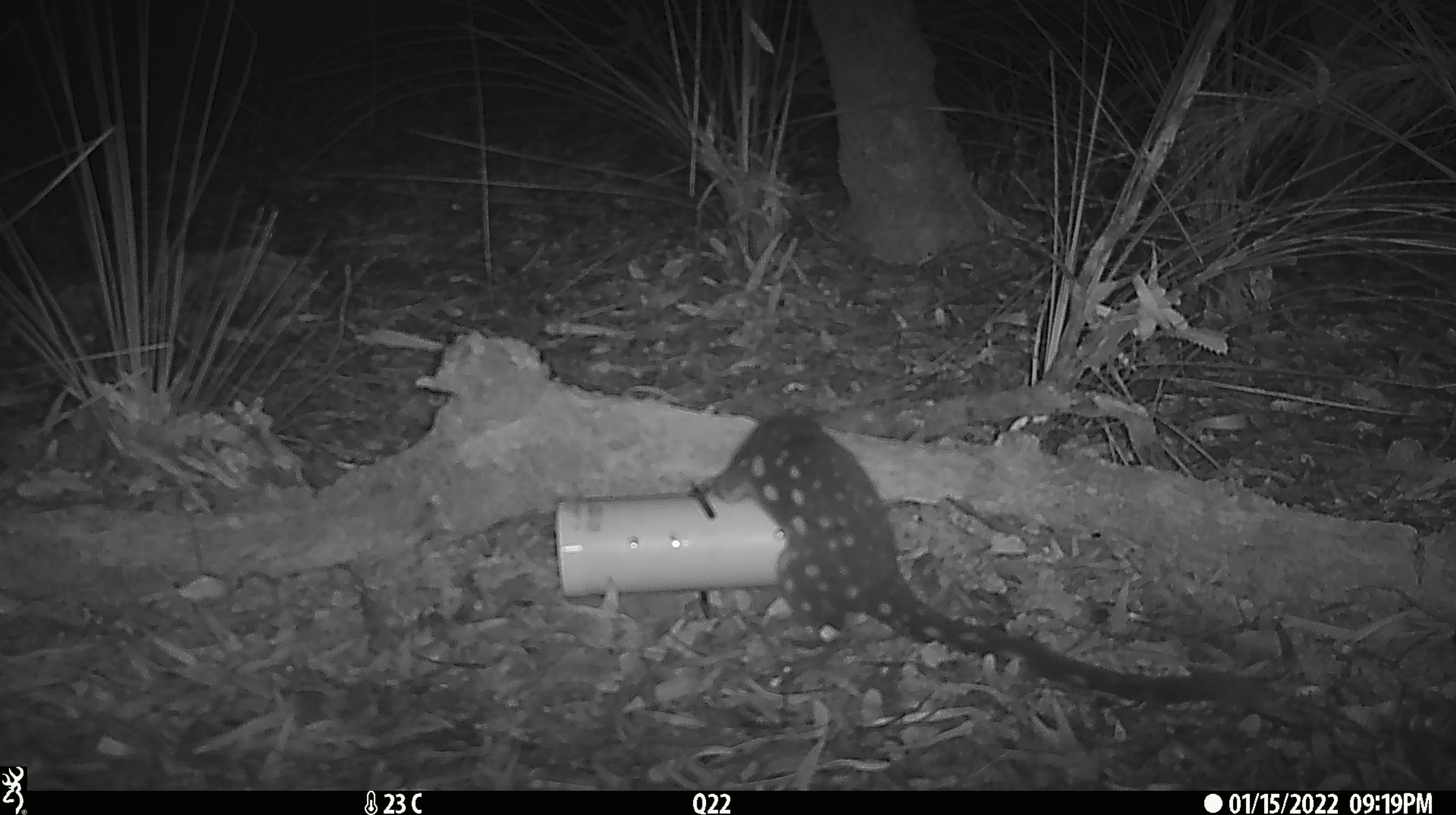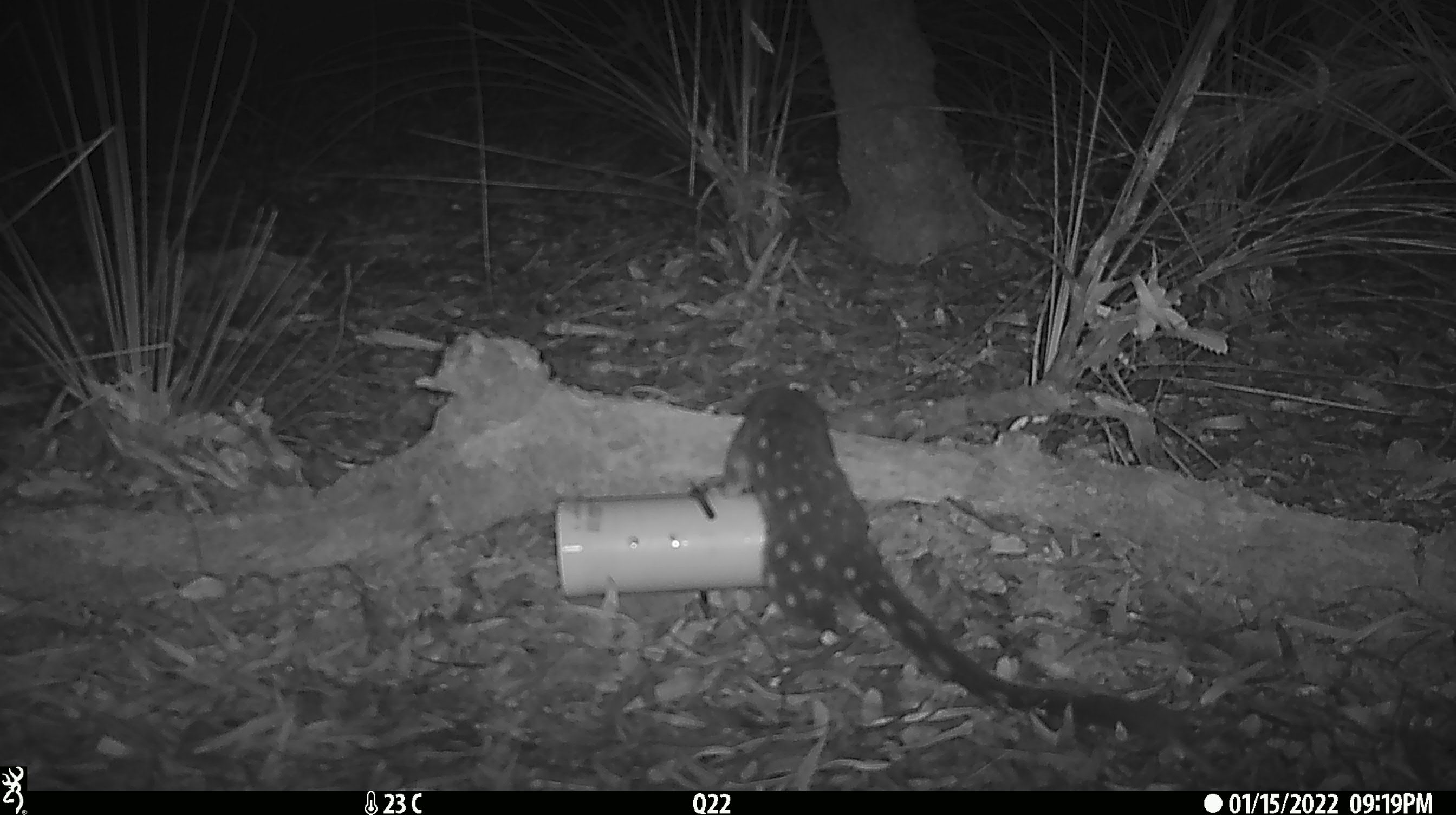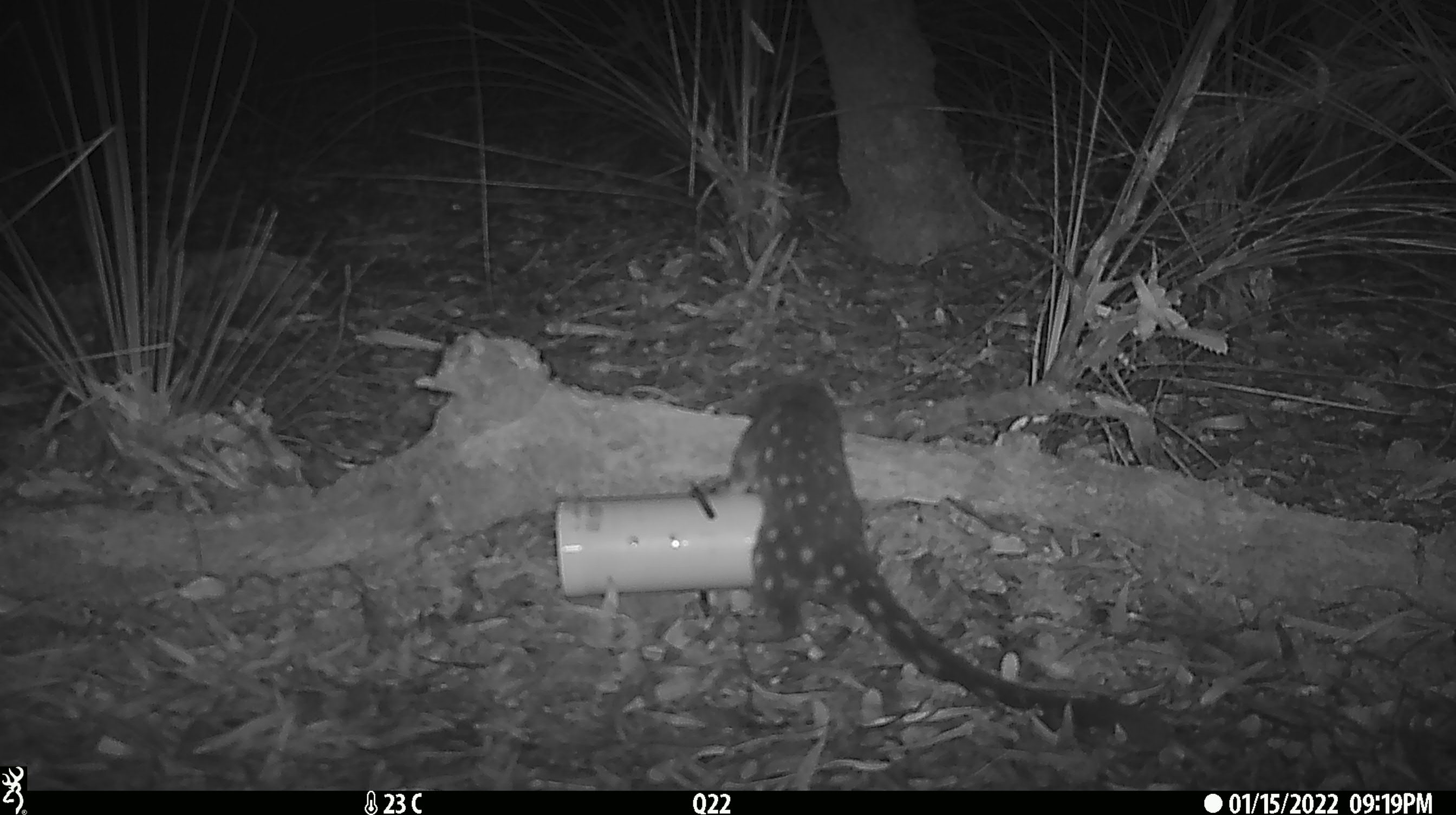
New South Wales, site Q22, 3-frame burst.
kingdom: Animalia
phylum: Chordata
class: Mammalia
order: Dasyuromorphia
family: Dasyuridae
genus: Dasyurus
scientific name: Dasyurus maculatus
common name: spotted-tailed quoll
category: quoll